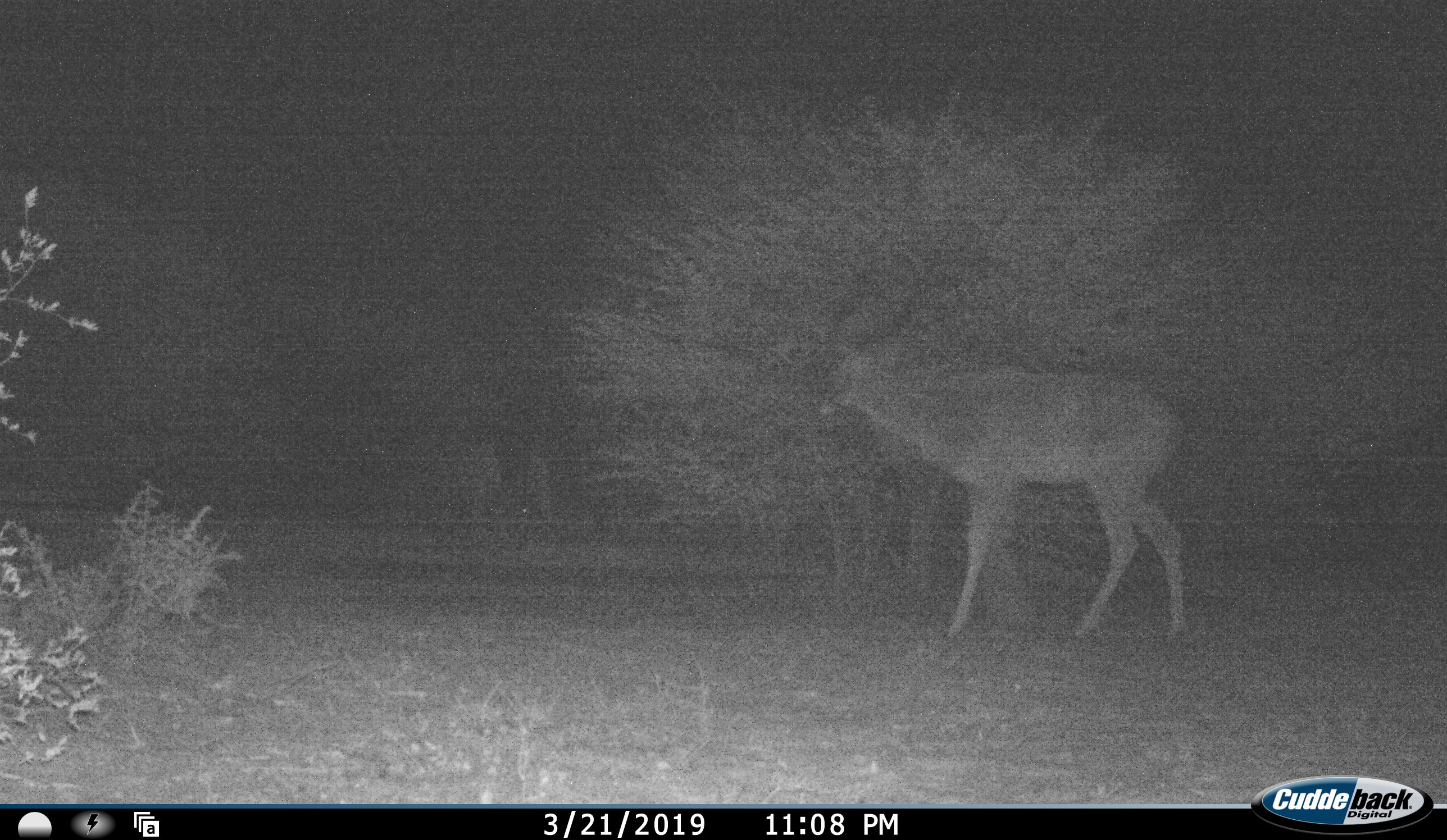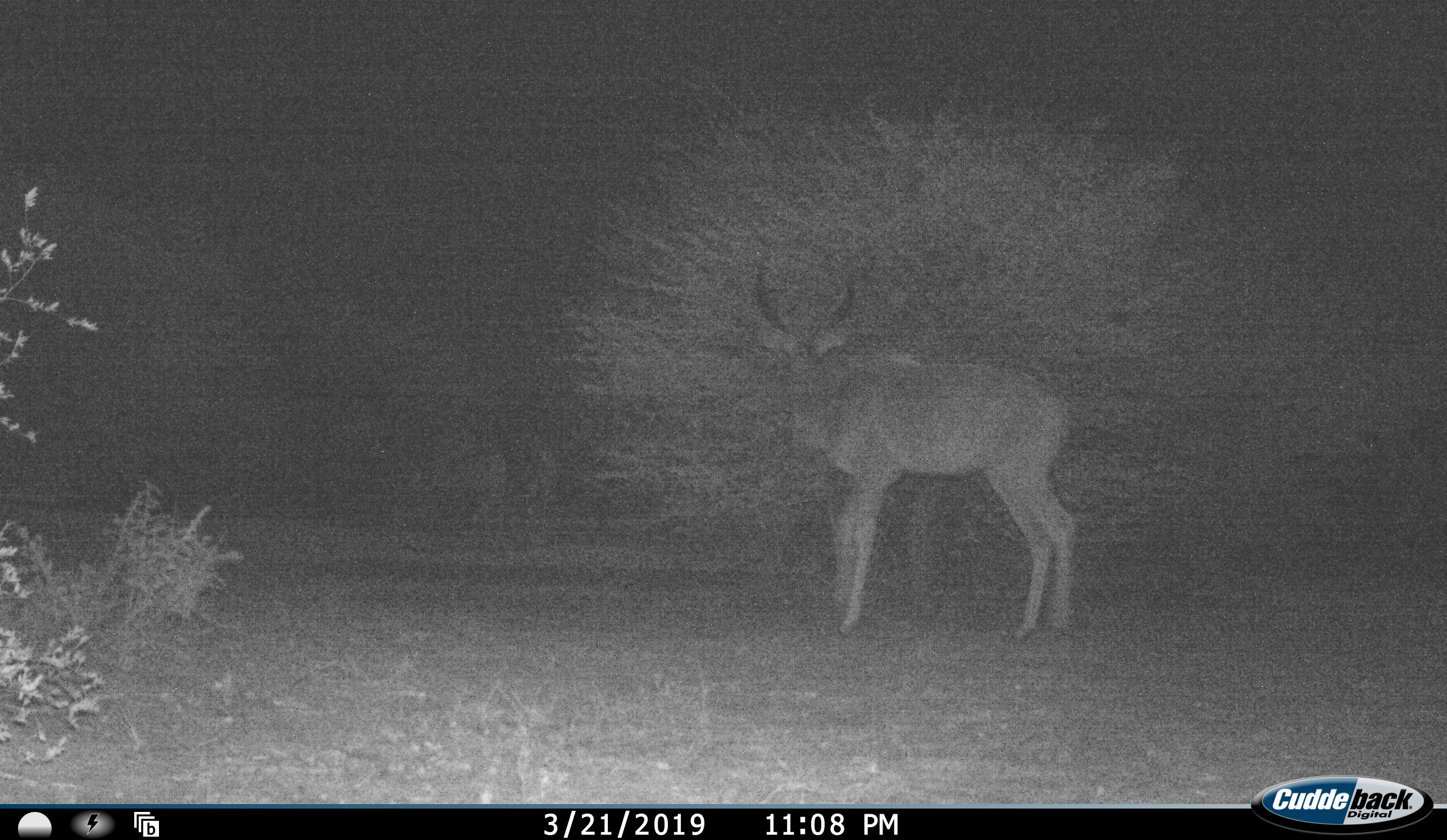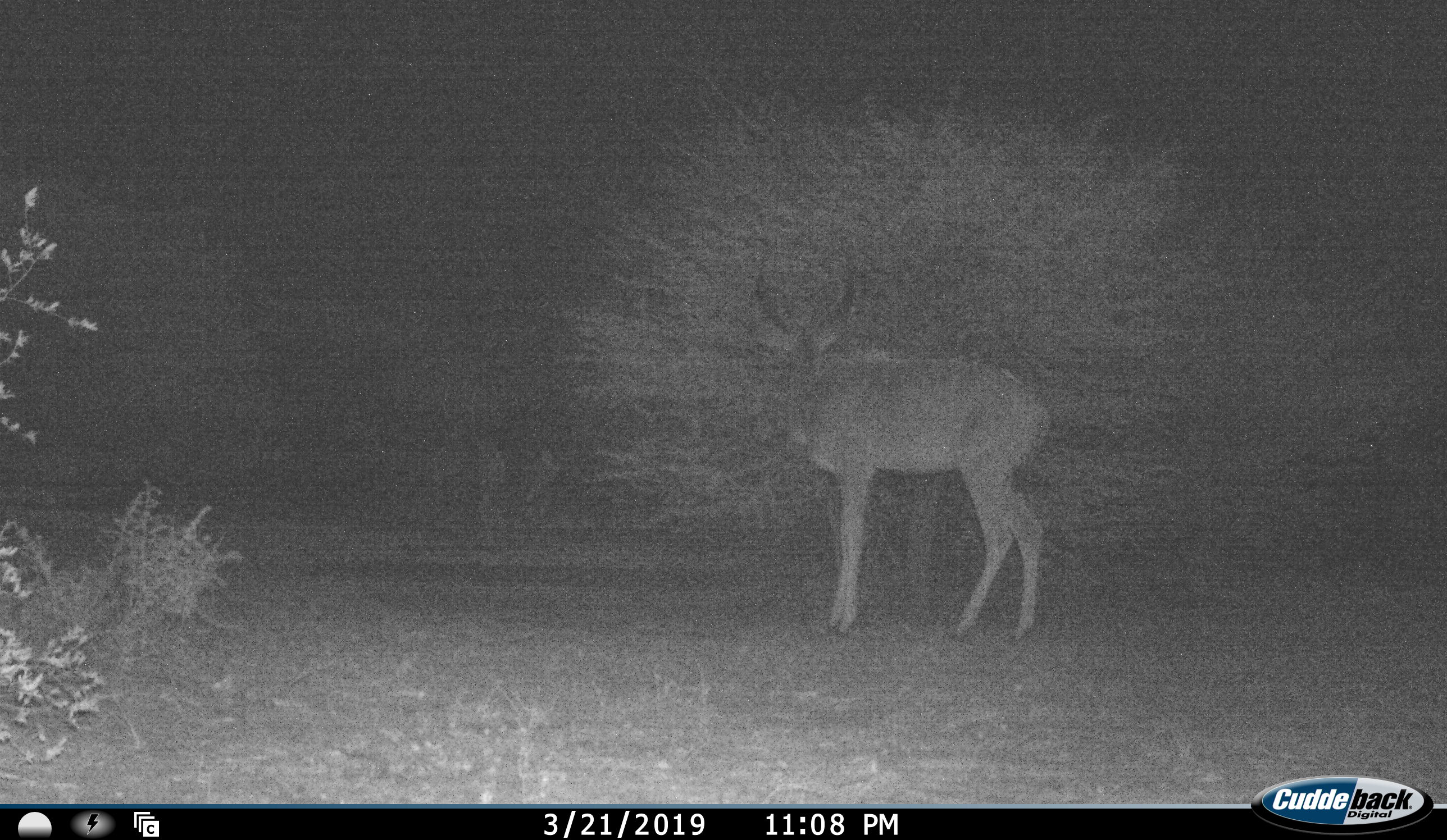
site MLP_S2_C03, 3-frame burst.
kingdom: Animalia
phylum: Chordata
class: Mammalia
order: Artiodactyla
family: Bovidae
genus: Tragelaphus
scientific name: Tragelaphus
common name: kudu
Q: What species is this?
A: Kudu (Tragelaphus).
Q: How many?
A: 1.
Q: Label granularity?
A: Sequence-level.